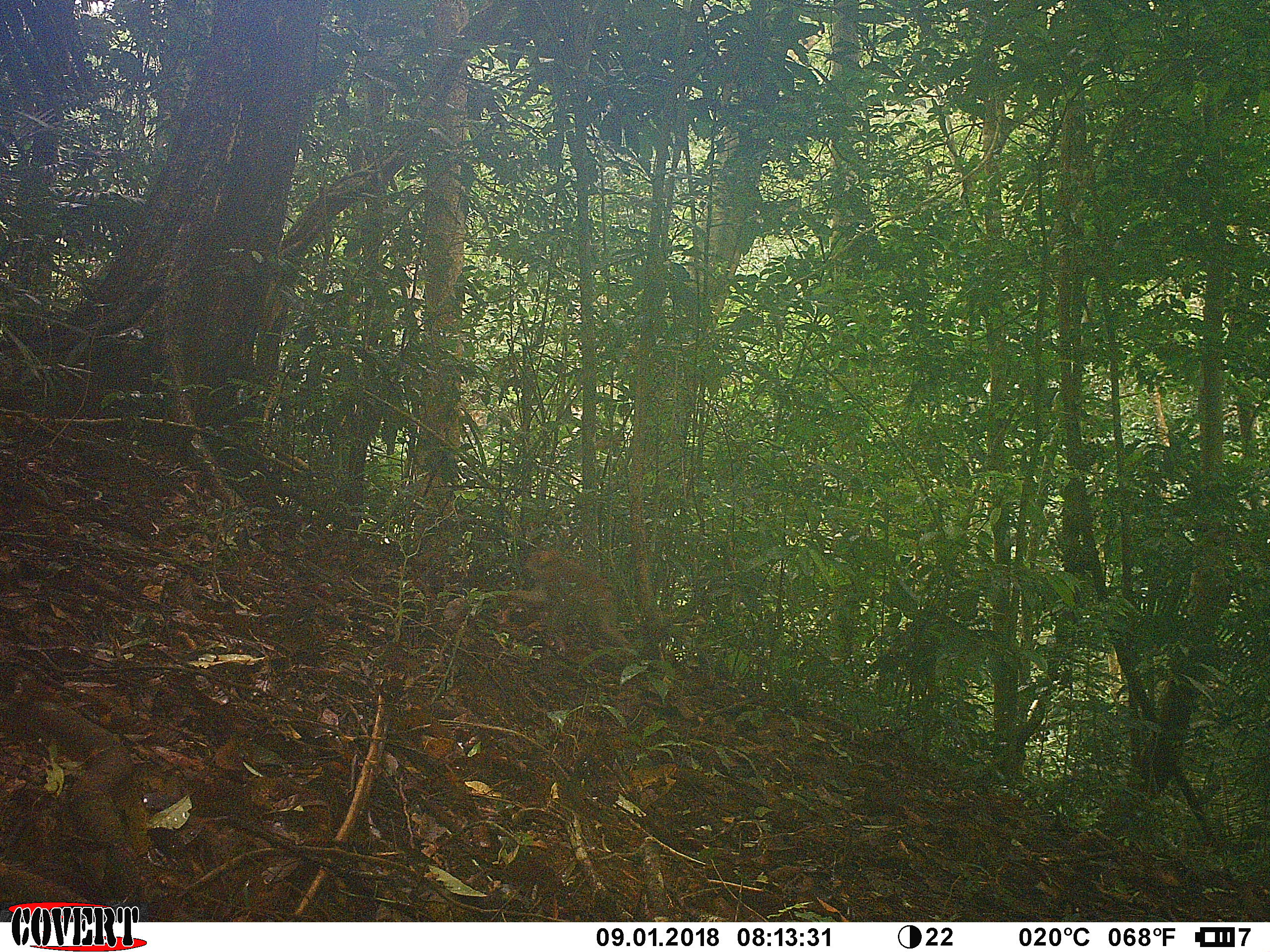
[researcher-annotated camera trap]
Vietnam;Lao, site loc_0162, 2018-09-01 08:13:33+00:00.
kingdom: Animalia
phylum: Chordata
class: Mammalia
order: Primates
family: Cercopithecidae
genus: Macaca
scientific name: Macaca nemestrina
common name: pig-tailed macaque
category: pig tailed macaque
Pig tailed macaque (pig-tailed macaque) (Macaca nemestrina). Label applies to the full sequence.